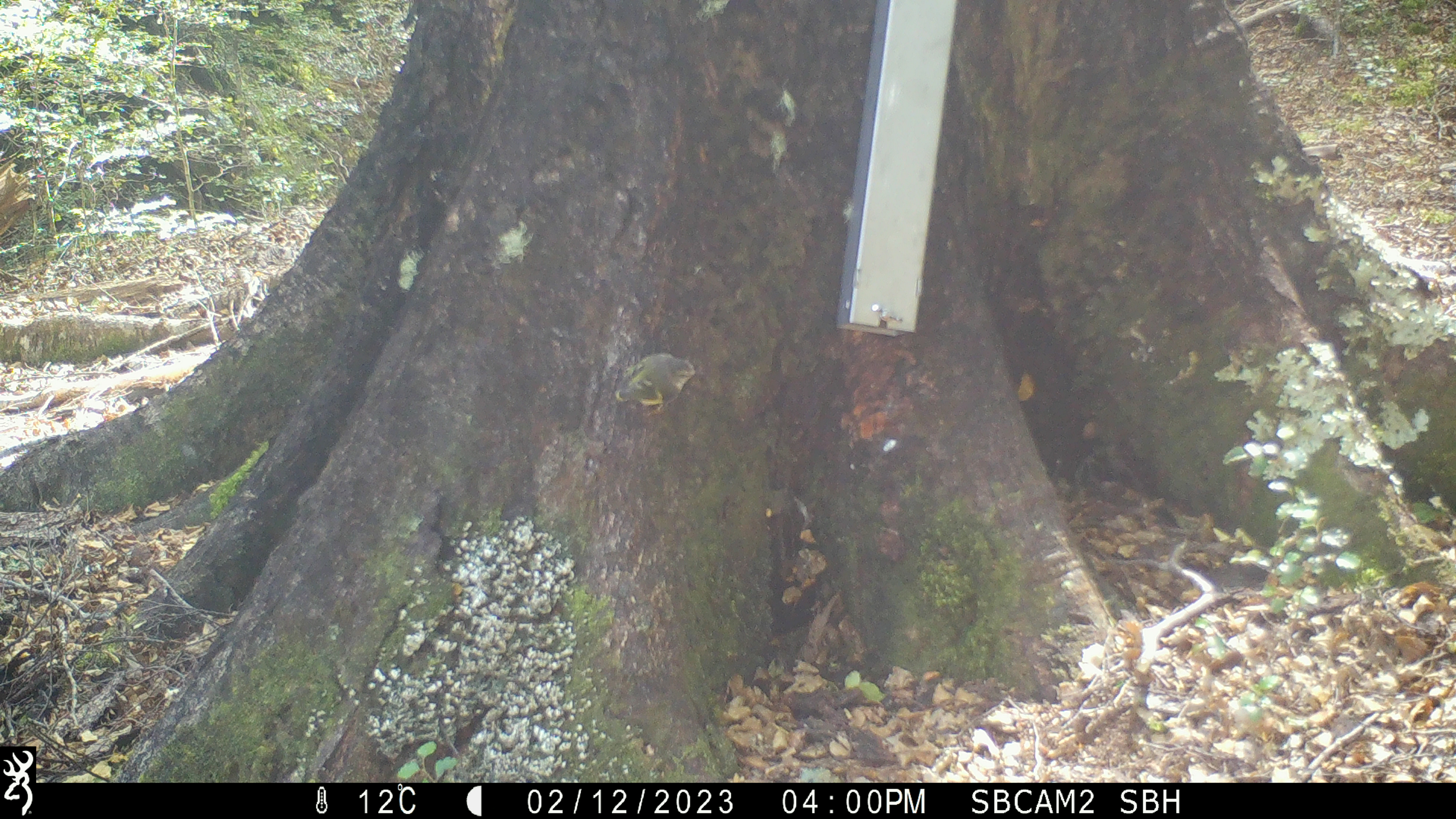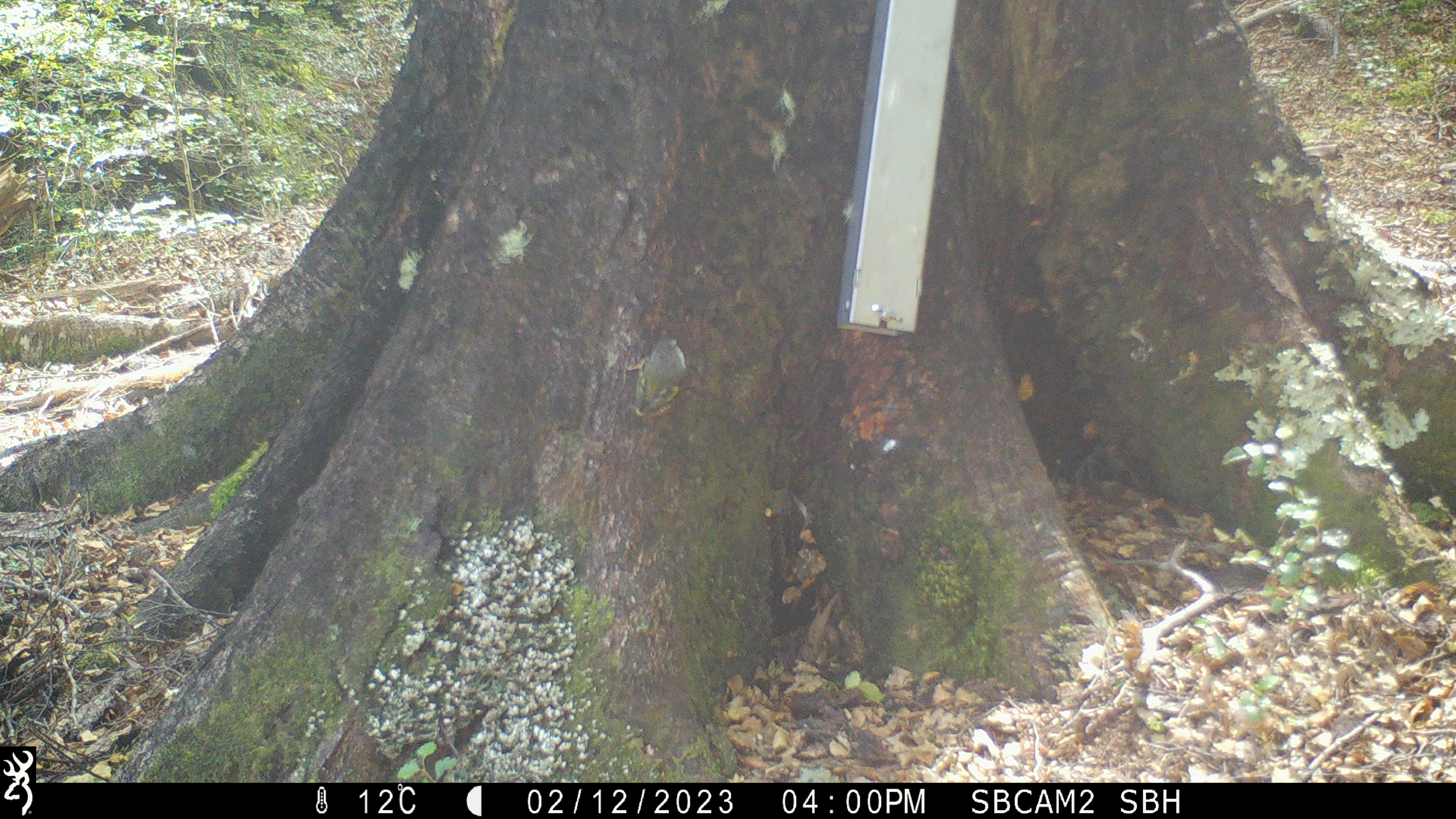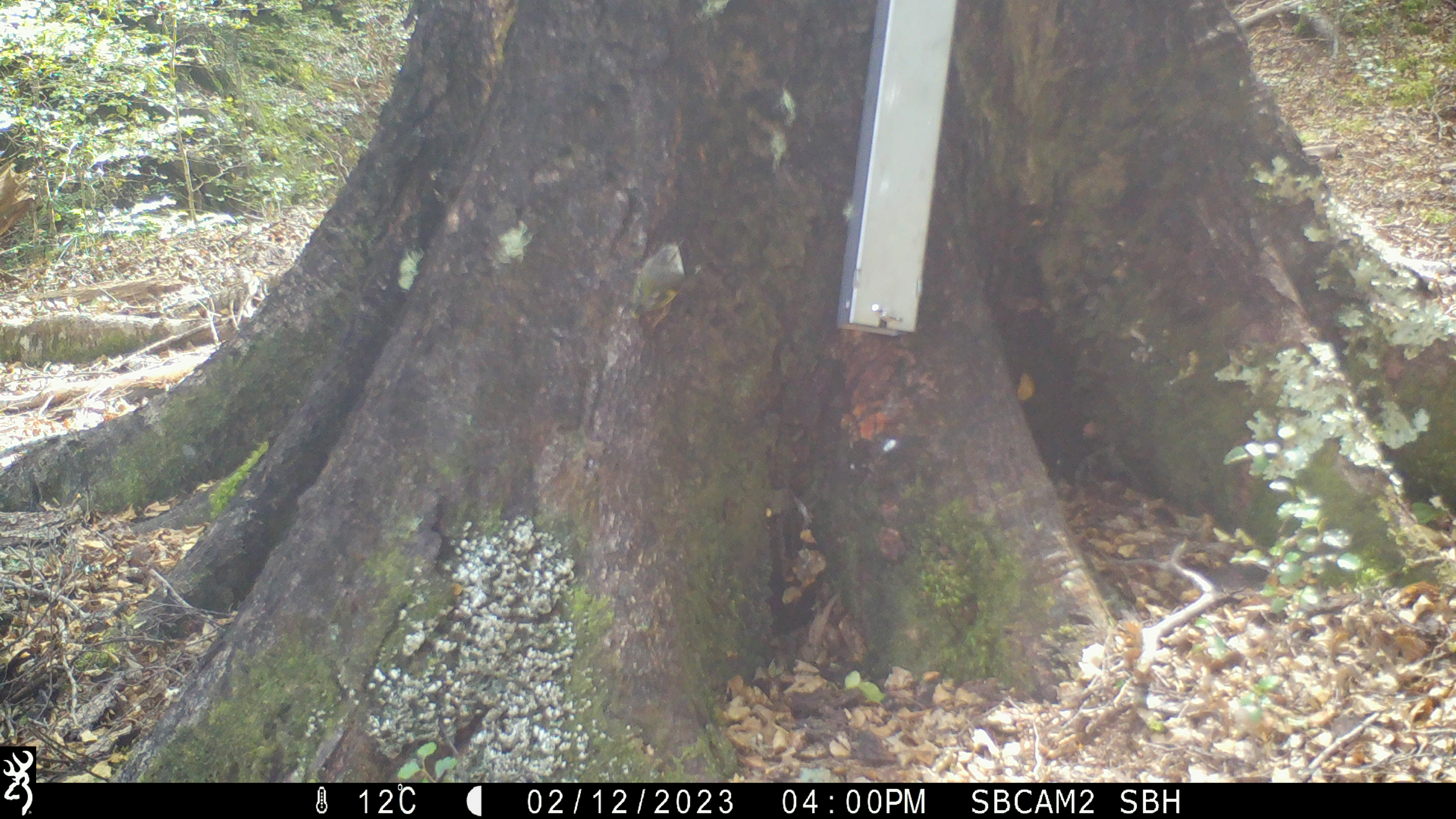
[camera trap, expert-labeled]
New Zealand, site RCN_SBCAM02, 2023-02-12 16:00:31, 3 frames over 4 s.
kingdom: Animalia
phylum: Chordata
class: Aves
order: Passeriformes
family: Acanthisittidae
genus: Acanthisitta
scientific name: Acanthisitta chloris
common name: rifleman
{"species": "rifleman (Acanthisitta chloris)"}